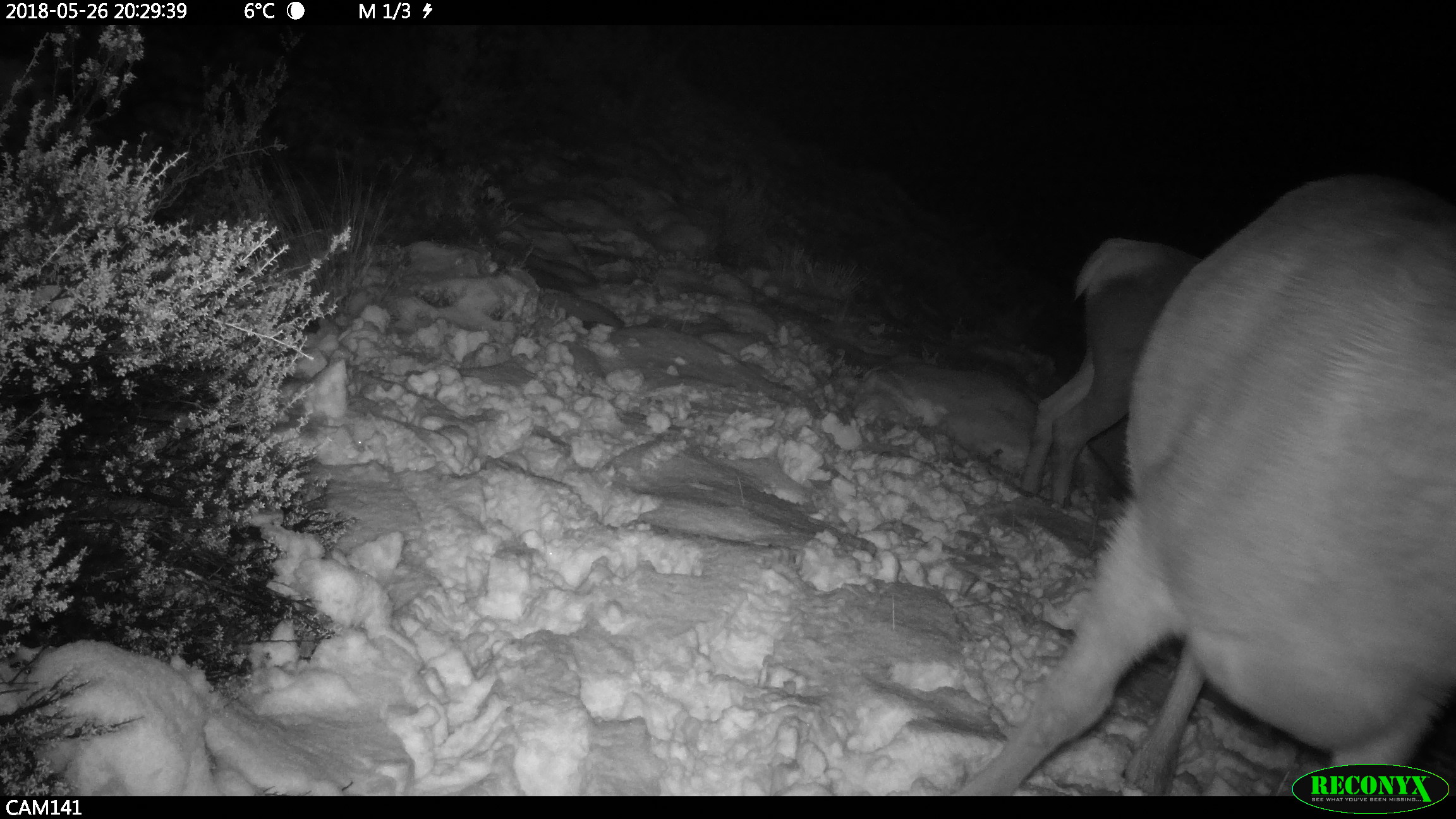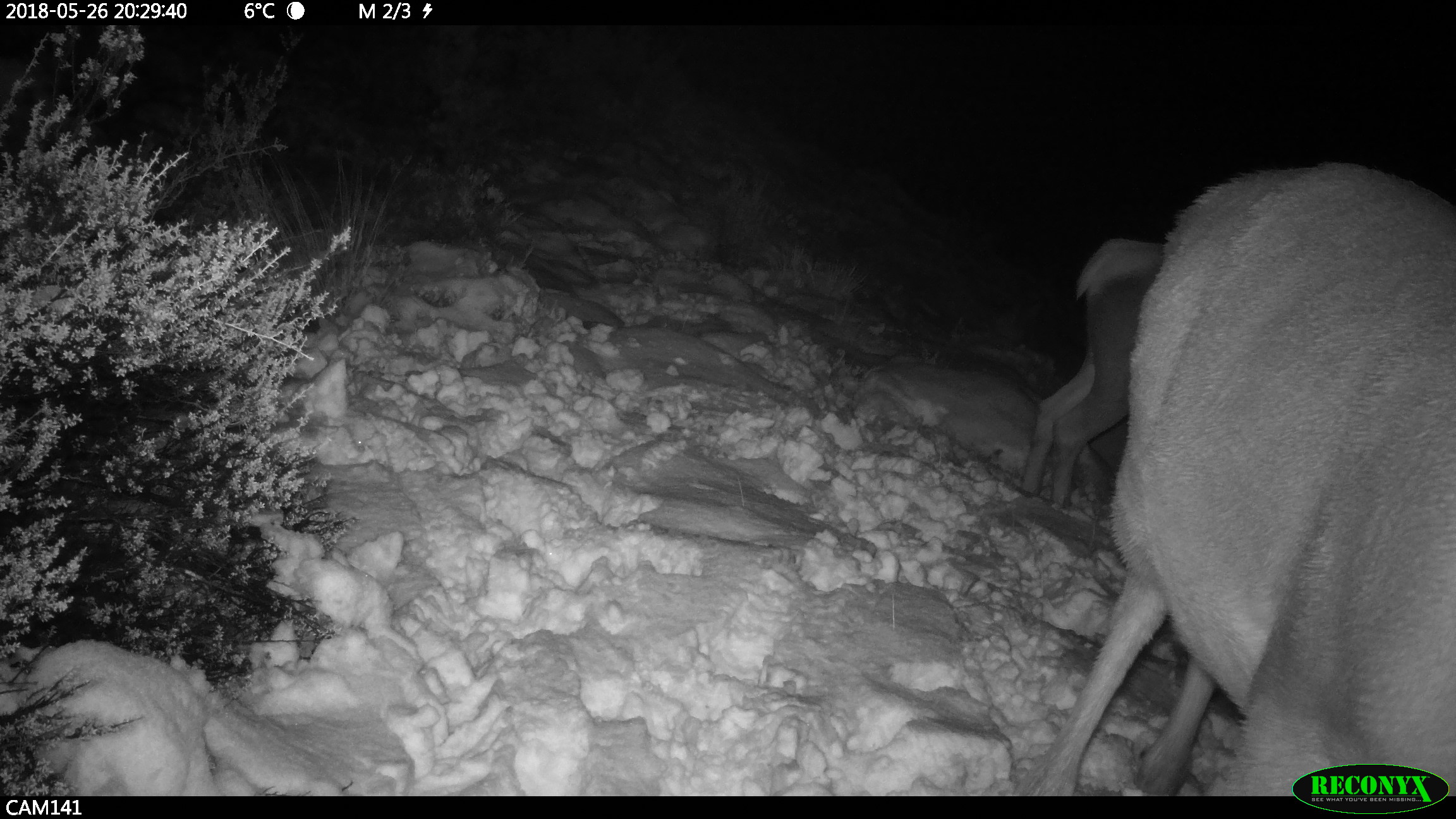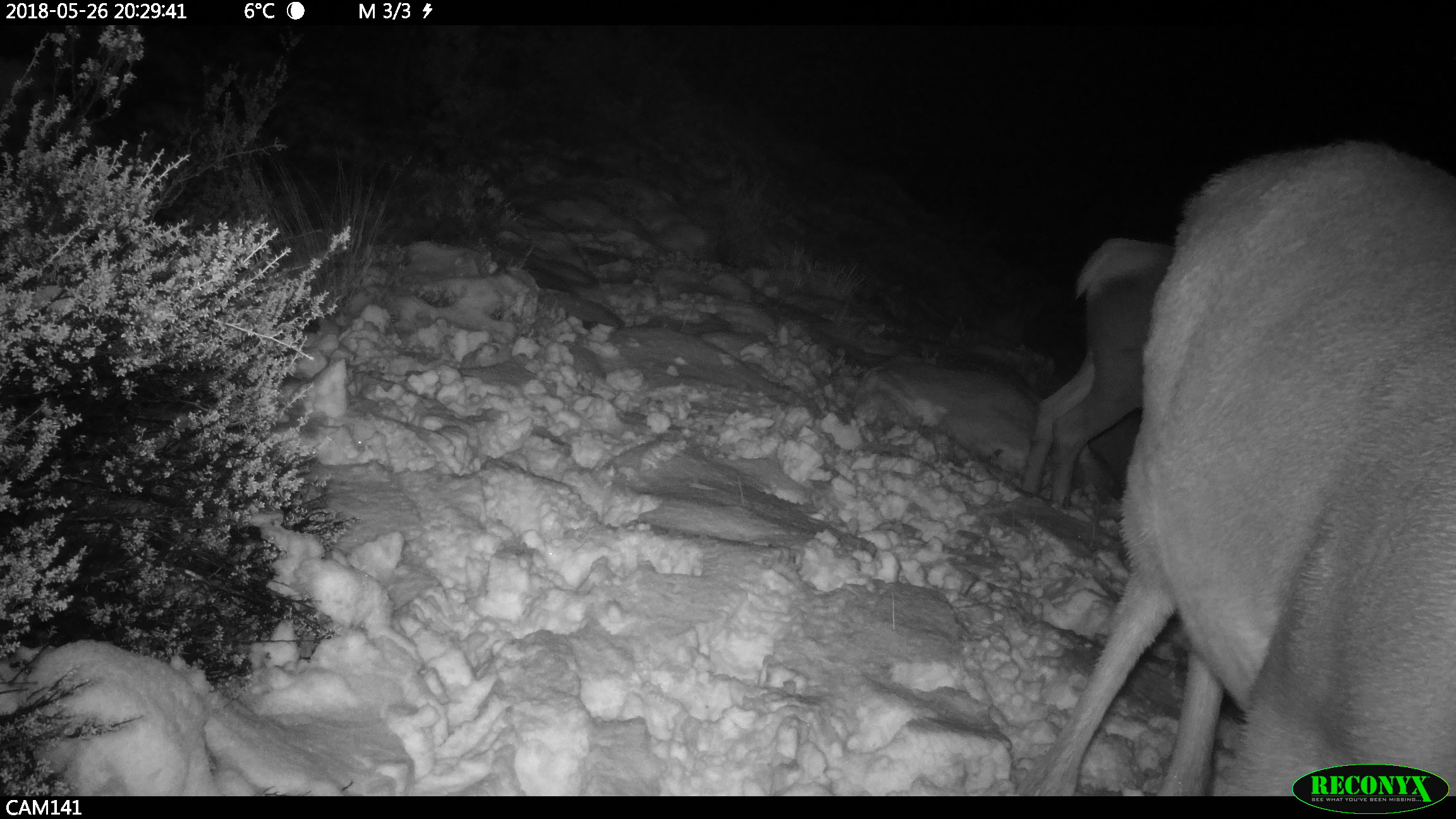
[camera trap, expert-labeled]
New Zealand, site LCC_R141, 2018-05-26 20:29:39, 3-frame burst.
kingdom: Animalia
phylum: Chordata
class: Mammalia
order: Artiodactyla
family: Cervidae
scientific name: Cervidae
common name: deer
Deer (Cervidae).